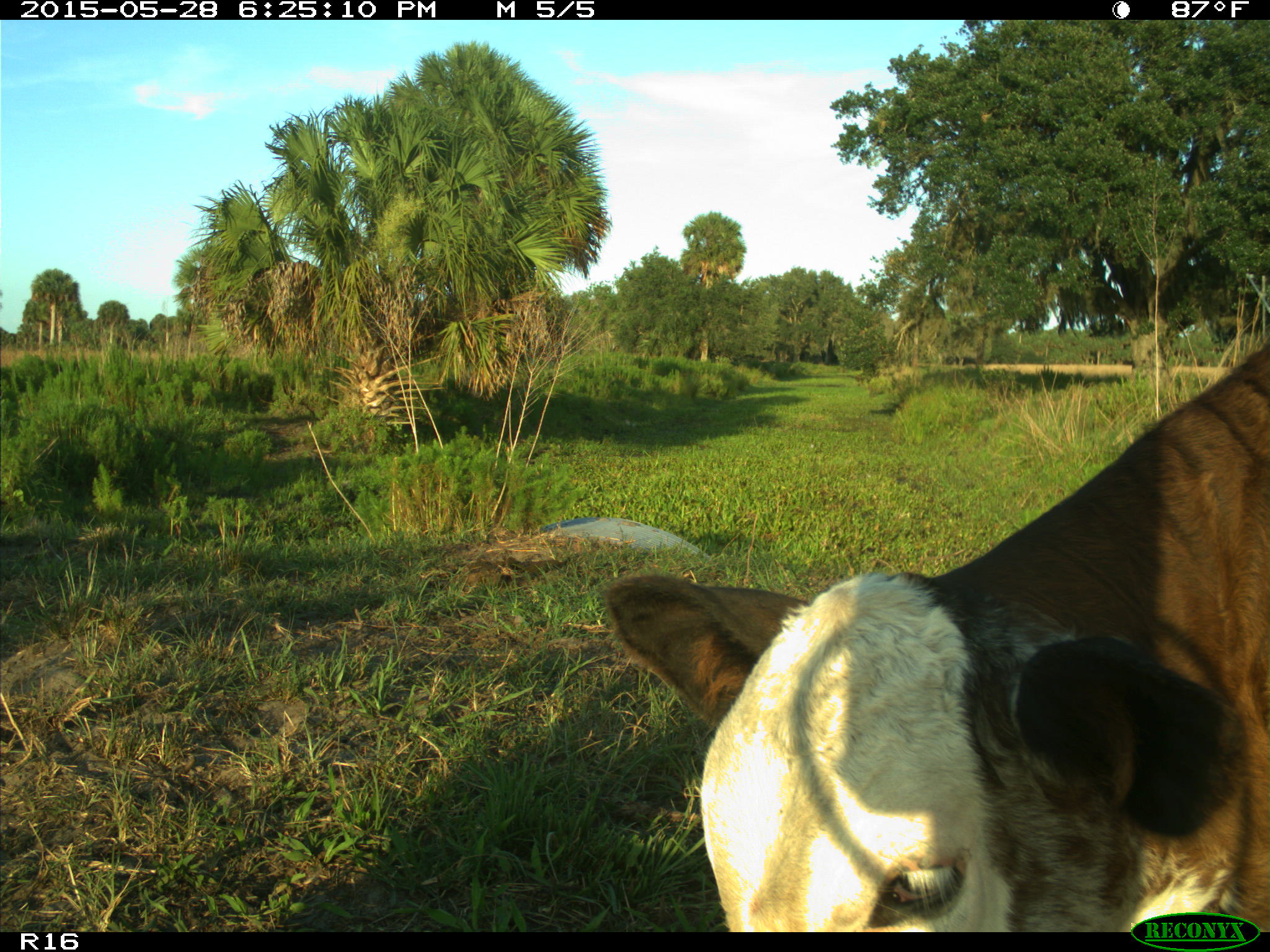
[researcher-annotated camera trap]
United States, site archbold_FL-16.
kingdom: Animalia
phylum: Chordata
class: Mammalia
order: Artiodactyla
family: Bovidae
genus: Bos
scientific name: Bos taurus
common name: domestic cow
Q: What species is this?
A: Bos taurus (domestic cow).